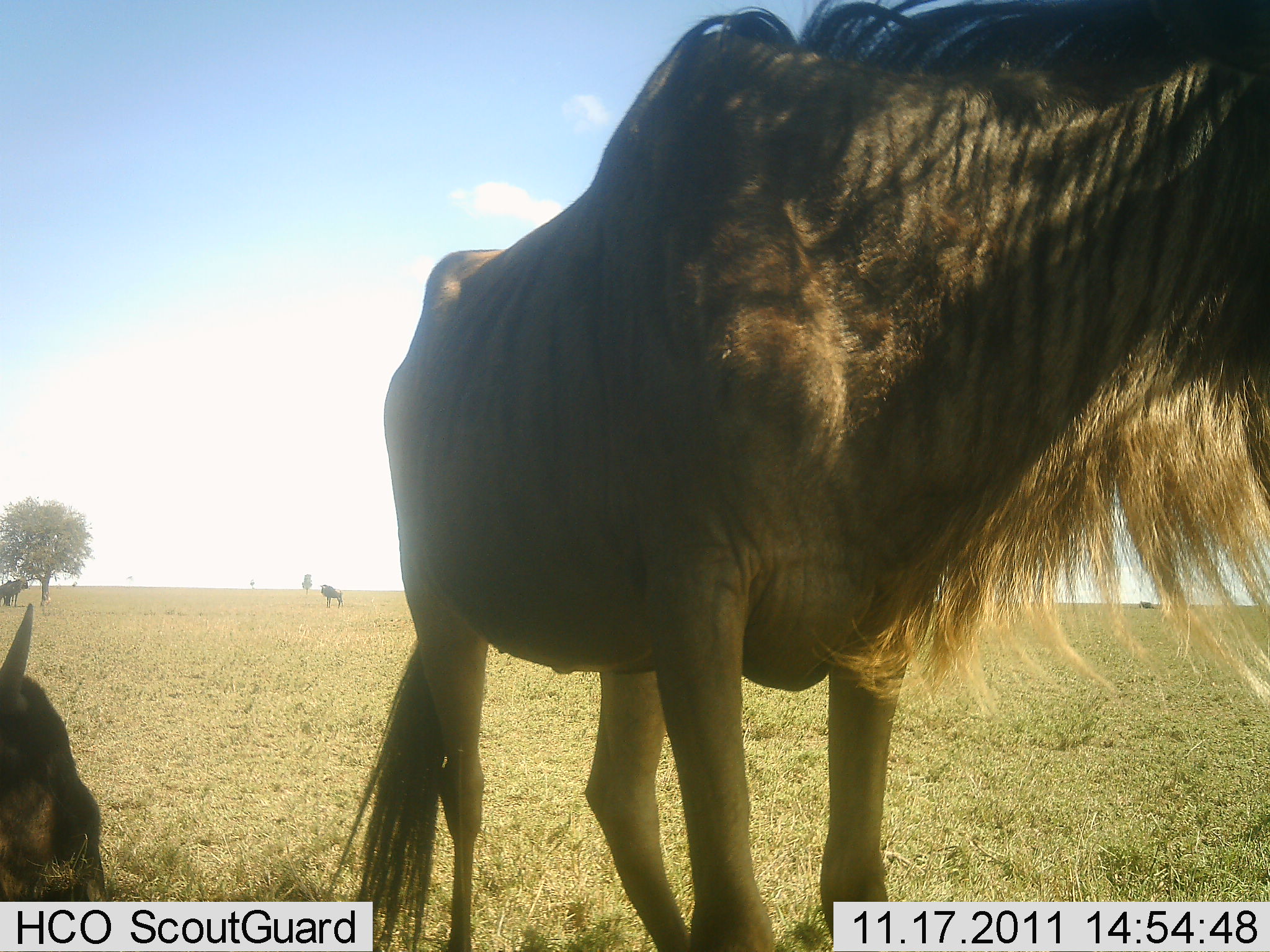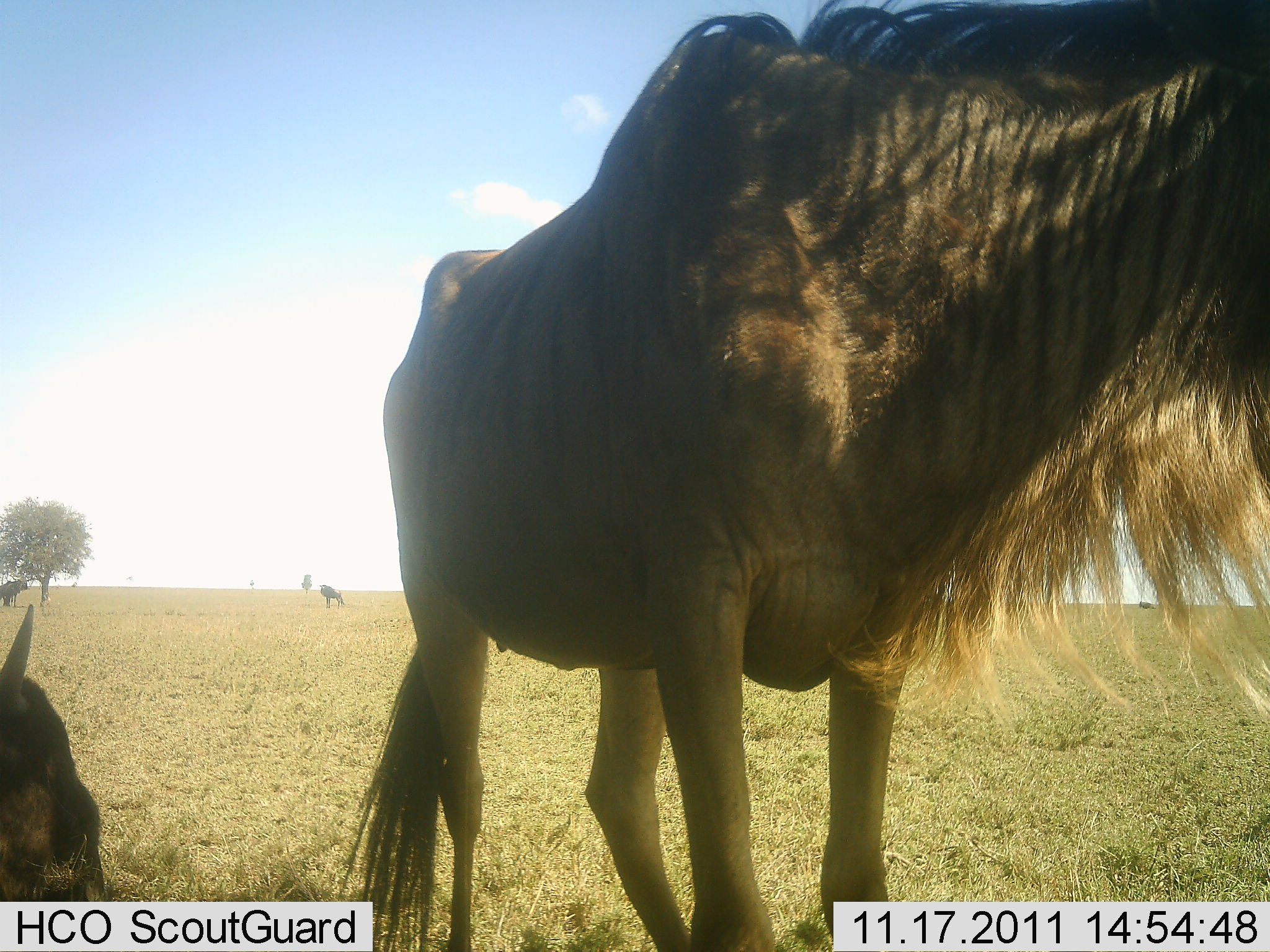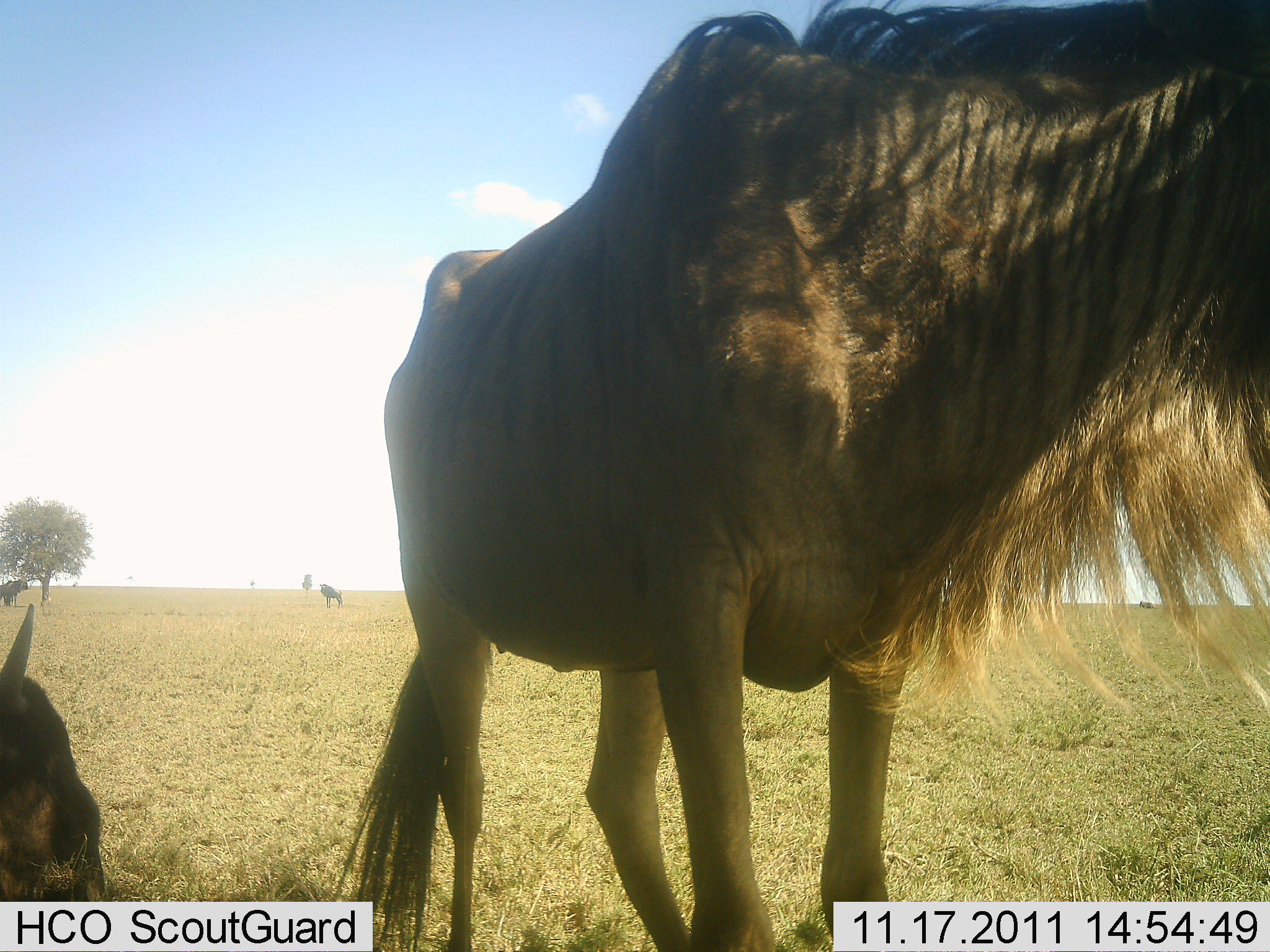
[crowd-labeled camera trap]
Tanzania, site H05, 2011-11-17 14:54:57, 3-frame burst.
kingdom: Animalia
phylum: Chordata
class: Mammalia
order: Artiodactyla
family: Bovidae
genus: Connochaetes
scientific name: Connochaetes taurinus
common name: blue wildebeest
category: wildebeest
Wildebeest (blue wildebeest) (Connochaetes taurinus), count 3. Behavior (volunteer vote fractions): standing 92%, resting 75%, moving 0%, interacting 0%. Young present (vote fraction): 0%. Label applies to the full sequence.